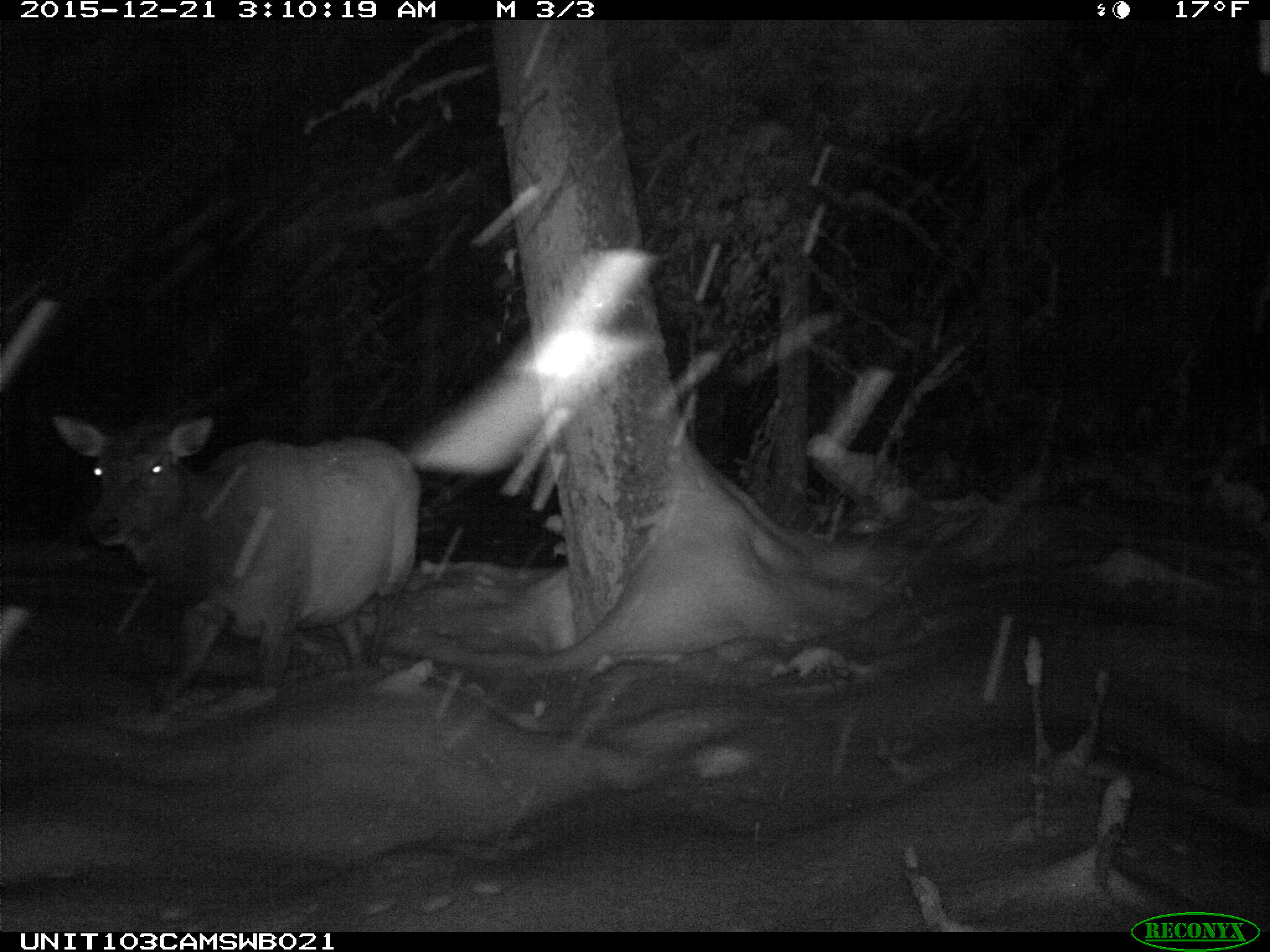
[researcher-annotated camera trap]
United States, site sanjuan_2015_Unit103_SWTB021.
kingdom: Animalia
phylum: Chordata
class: Mammalia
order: Artiodactyla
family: Cervidae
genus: Cervus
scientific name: Cervus elaphus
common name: red deer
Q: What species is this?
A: Cervus elaphus (red deer).